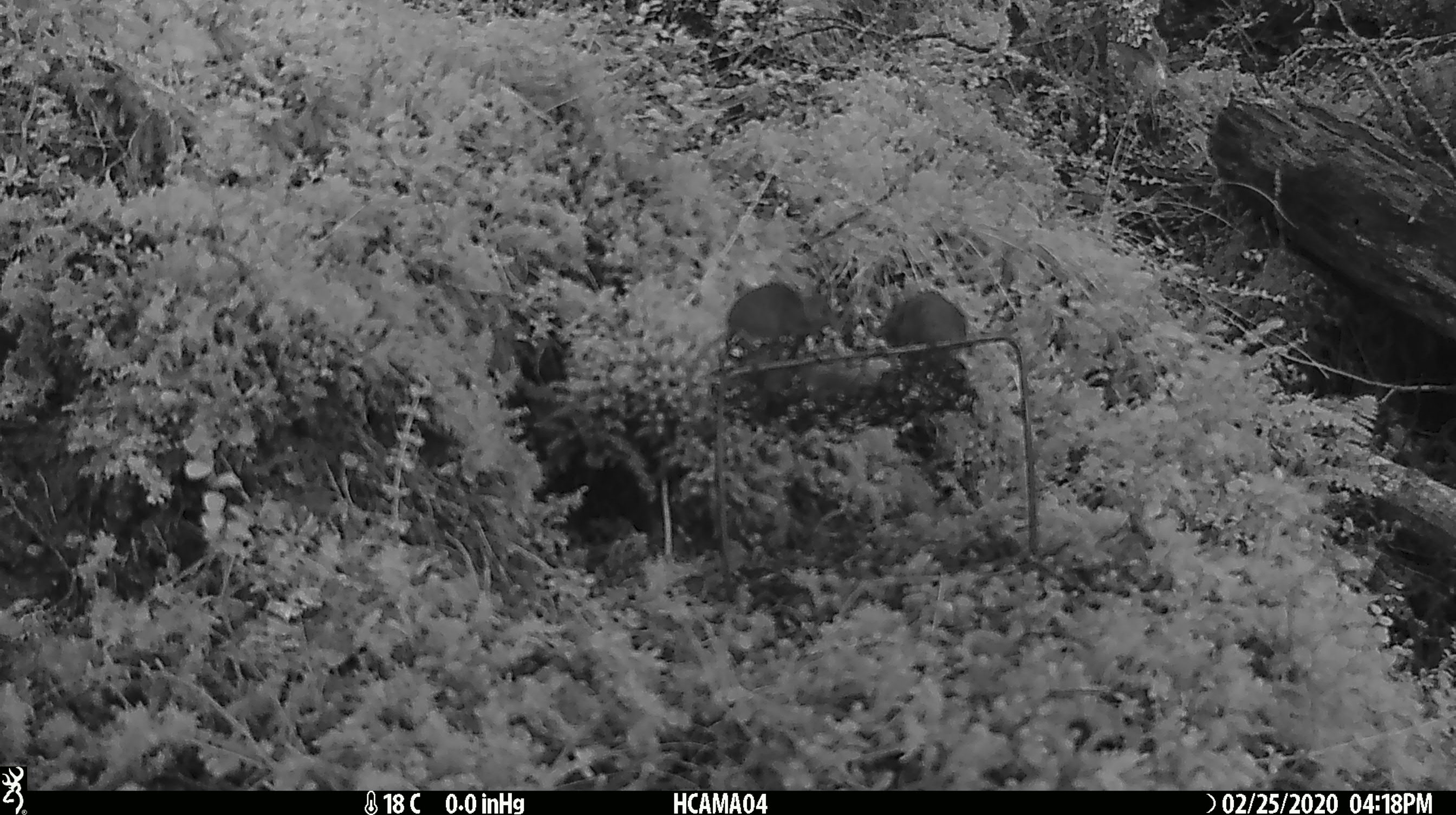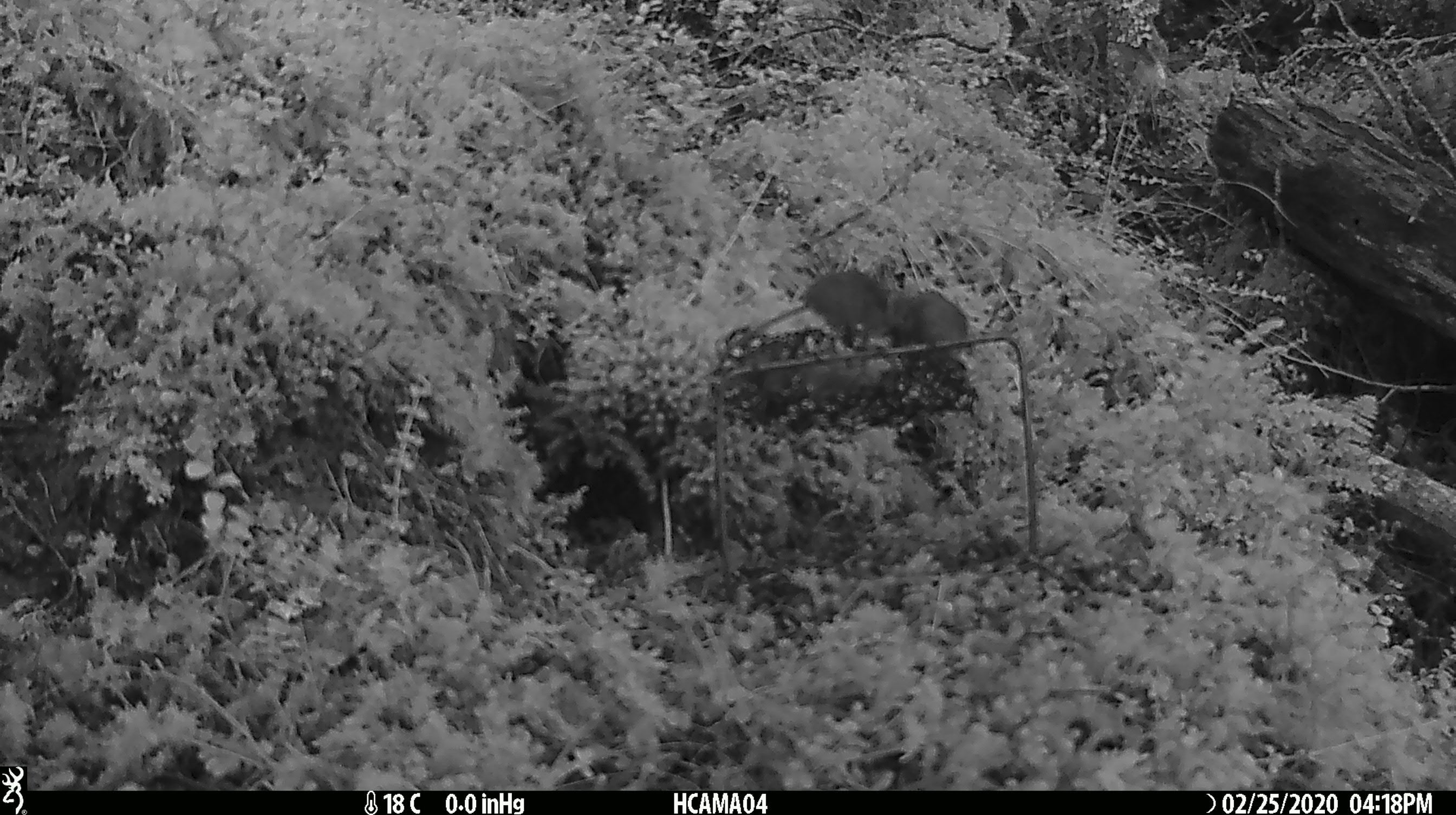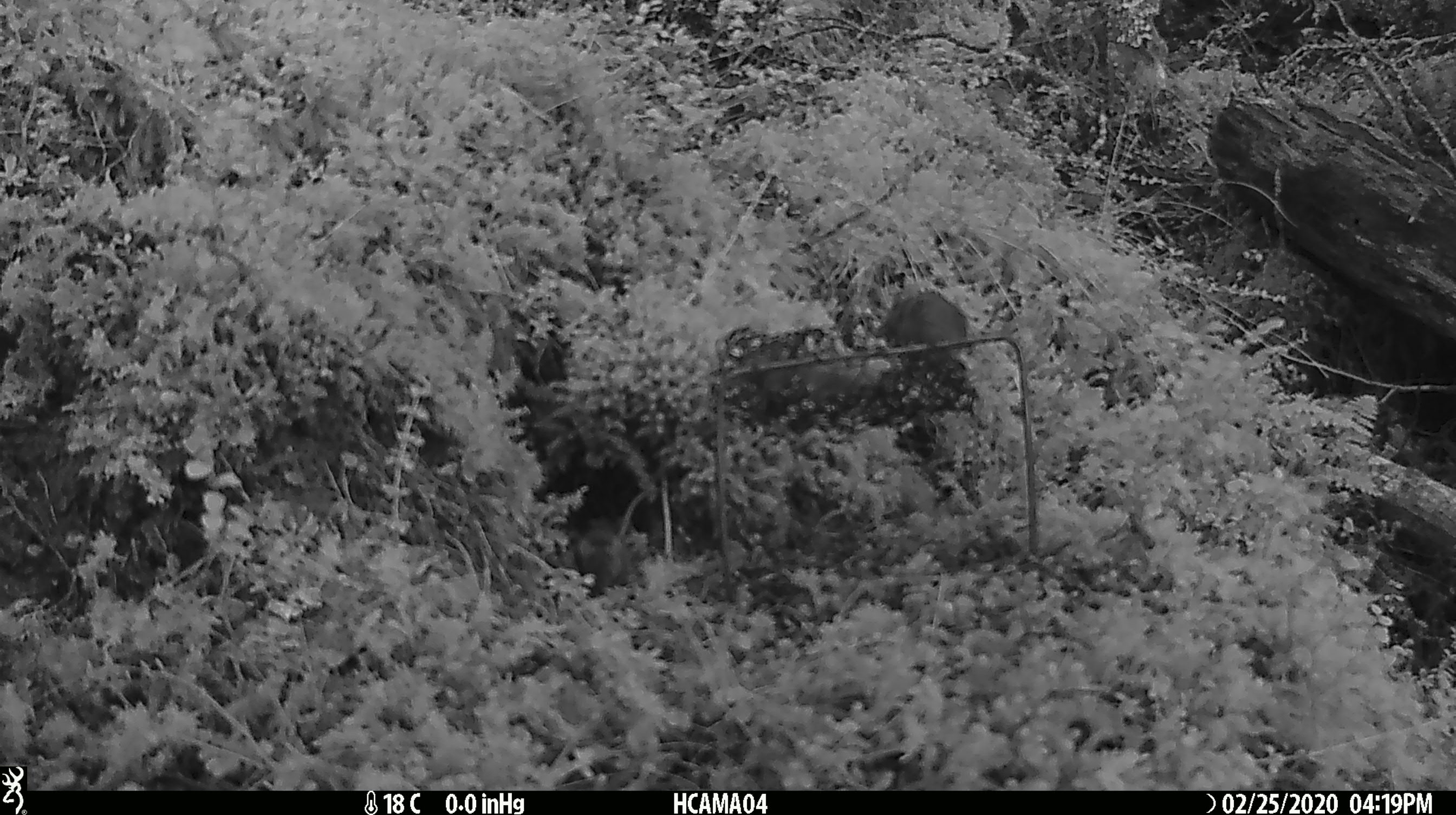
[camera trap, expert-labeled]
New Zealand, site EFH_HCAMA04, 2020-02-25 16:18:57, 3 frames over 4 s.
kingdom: Animalia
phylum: Chordata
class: Mammalia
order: Rodentia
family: Muridae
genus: Mus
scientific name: Mus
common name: mouse